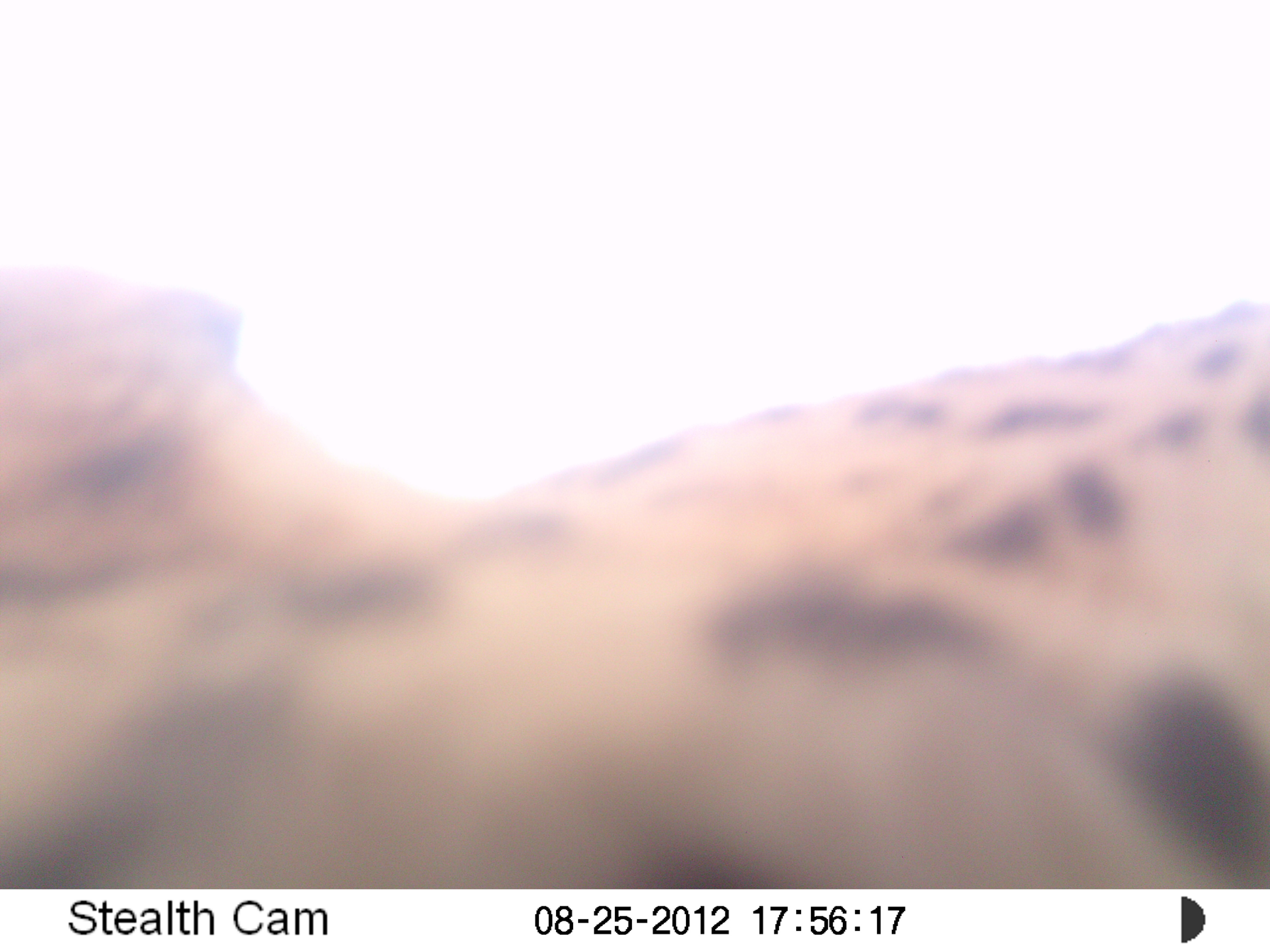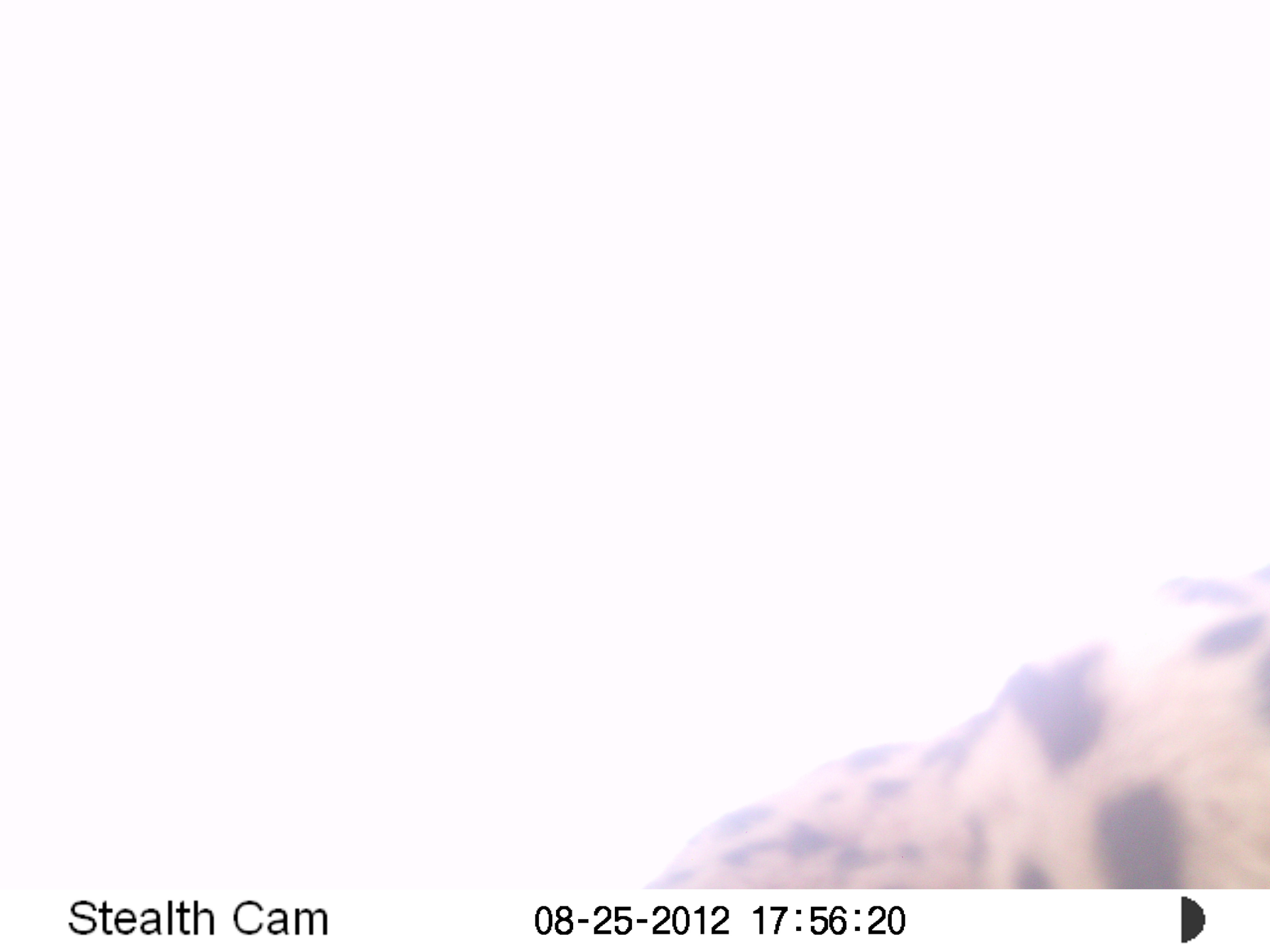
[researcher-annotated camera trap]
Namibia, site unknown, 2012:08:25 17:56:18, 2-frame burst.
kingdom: Animalia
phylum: Chordata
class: Mammalia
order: Carnivora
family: Felidae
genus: Panthera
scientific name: Panthera pardus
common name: leopard